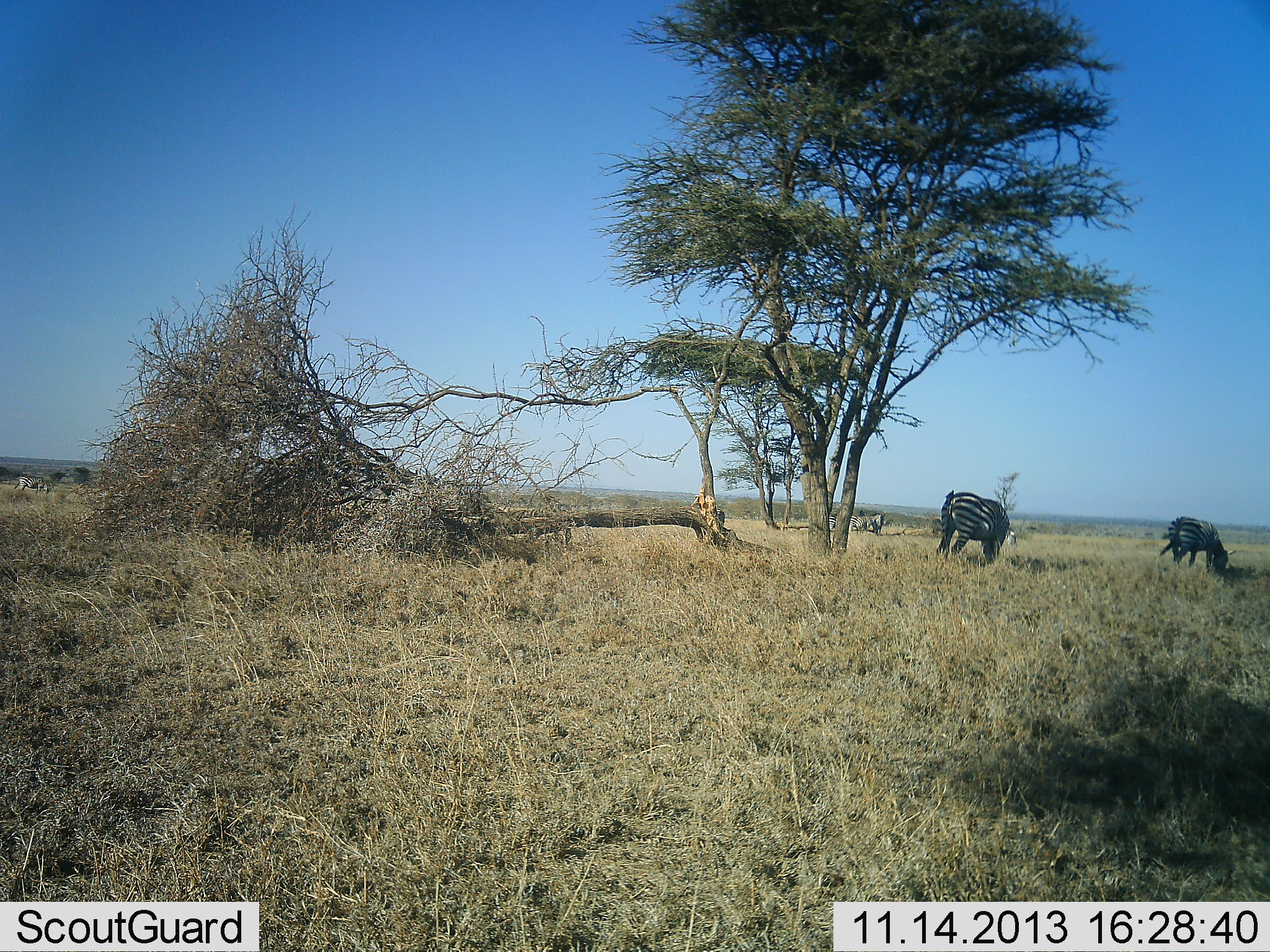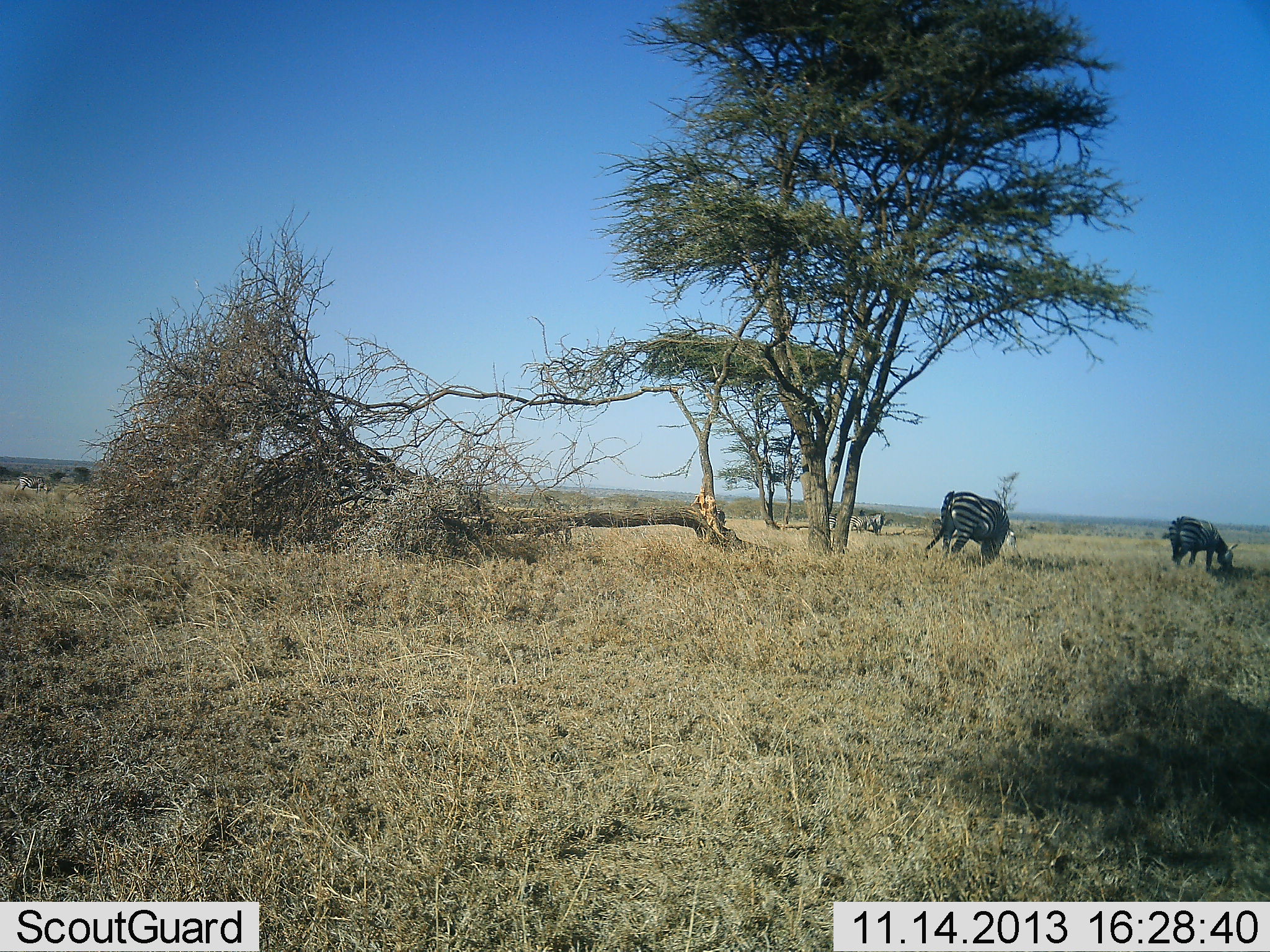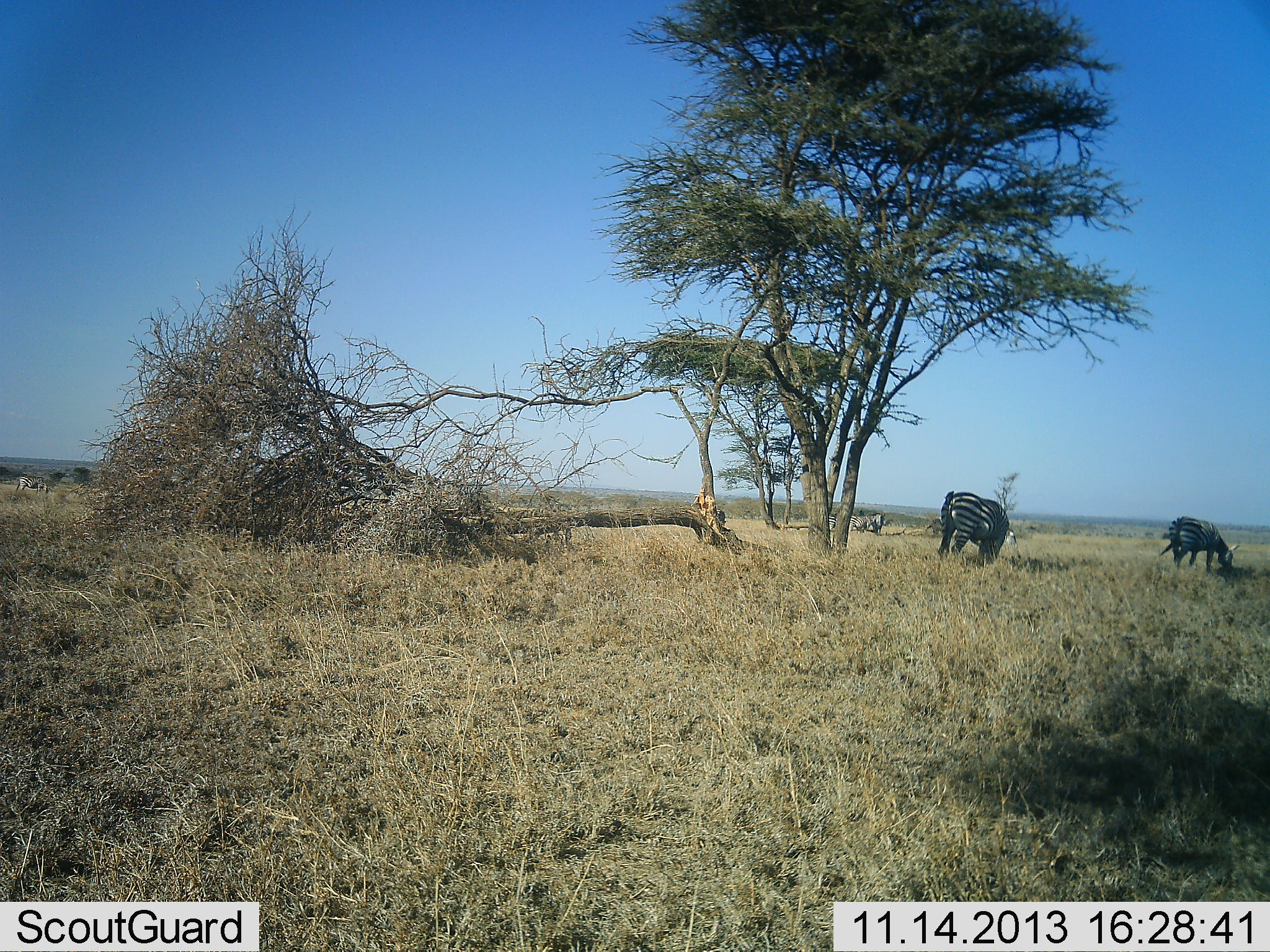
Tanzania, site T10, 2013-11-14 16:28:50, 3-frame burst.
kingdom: Animalia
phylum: Chordata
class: Mammalia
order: Perissodactyla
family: Equidae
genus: Equus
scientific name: Equus quagga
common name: plains zebra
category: zebra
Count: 2.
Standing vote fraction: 55%.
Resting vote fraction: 0%.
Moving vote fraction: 0%.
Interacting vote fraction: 0%.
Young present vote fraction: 0%.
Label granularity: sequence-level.